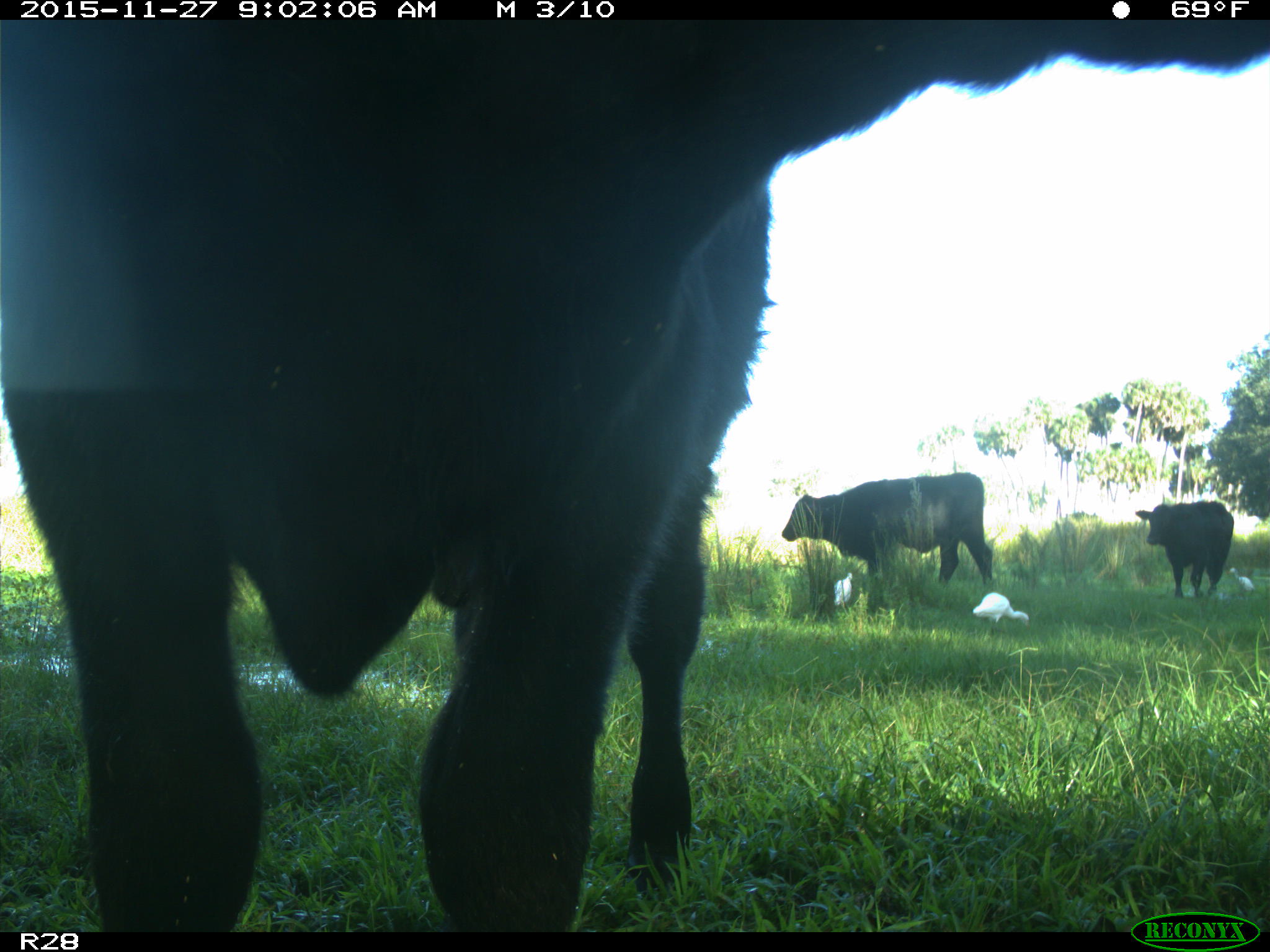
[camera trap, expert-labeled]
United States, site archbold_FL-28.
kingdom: Animalia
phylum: Chordata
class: Mammalia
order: Artiodactyla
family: Bovidae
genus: Bos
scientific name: Bos taurus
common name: domestic cow